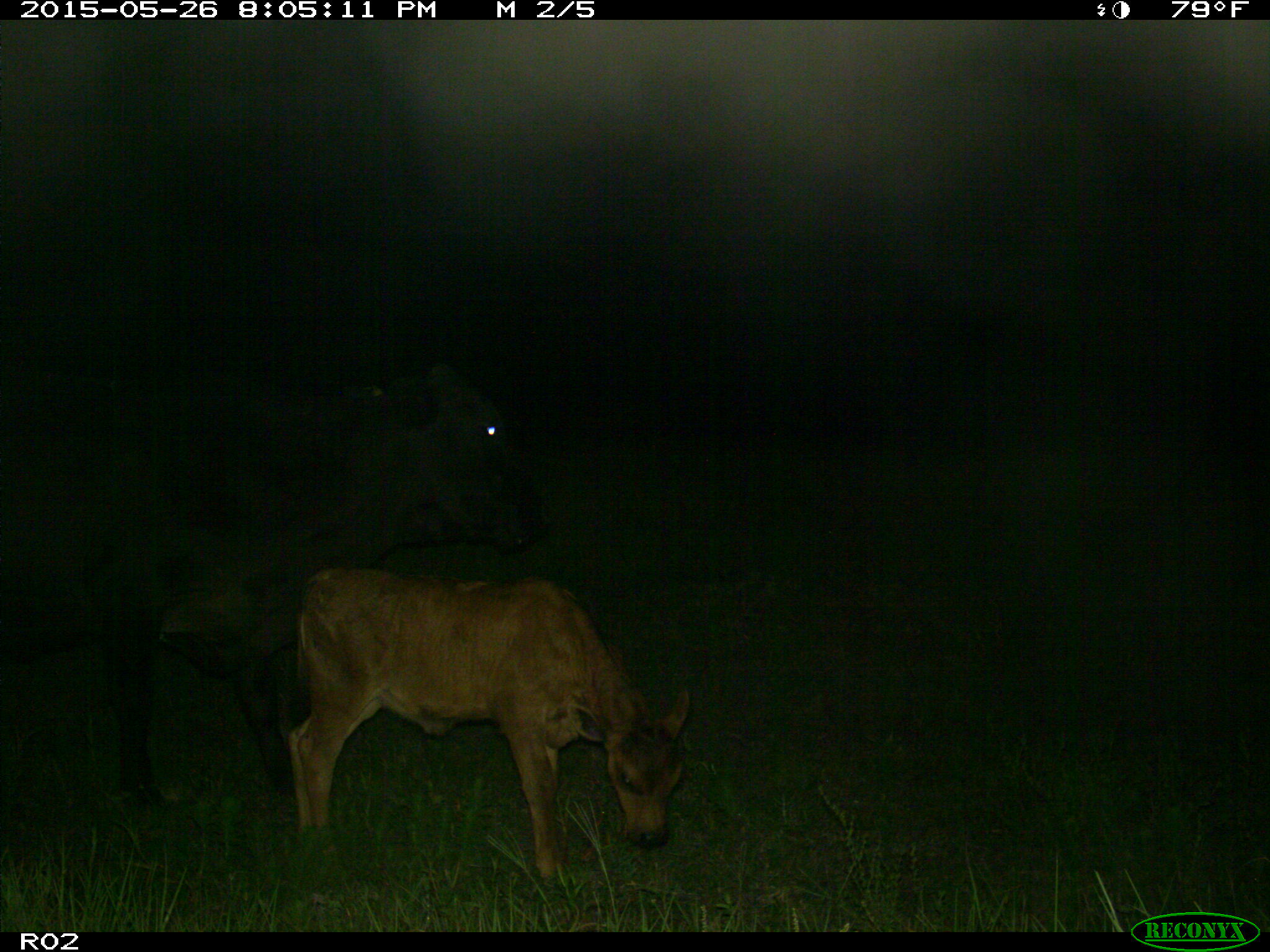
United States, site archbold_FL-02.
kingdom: Animalia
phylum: Chordata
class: Mammalia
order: Artiodactyla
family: Bovidae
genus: Bos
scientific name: Bos taurus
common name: domestic cow